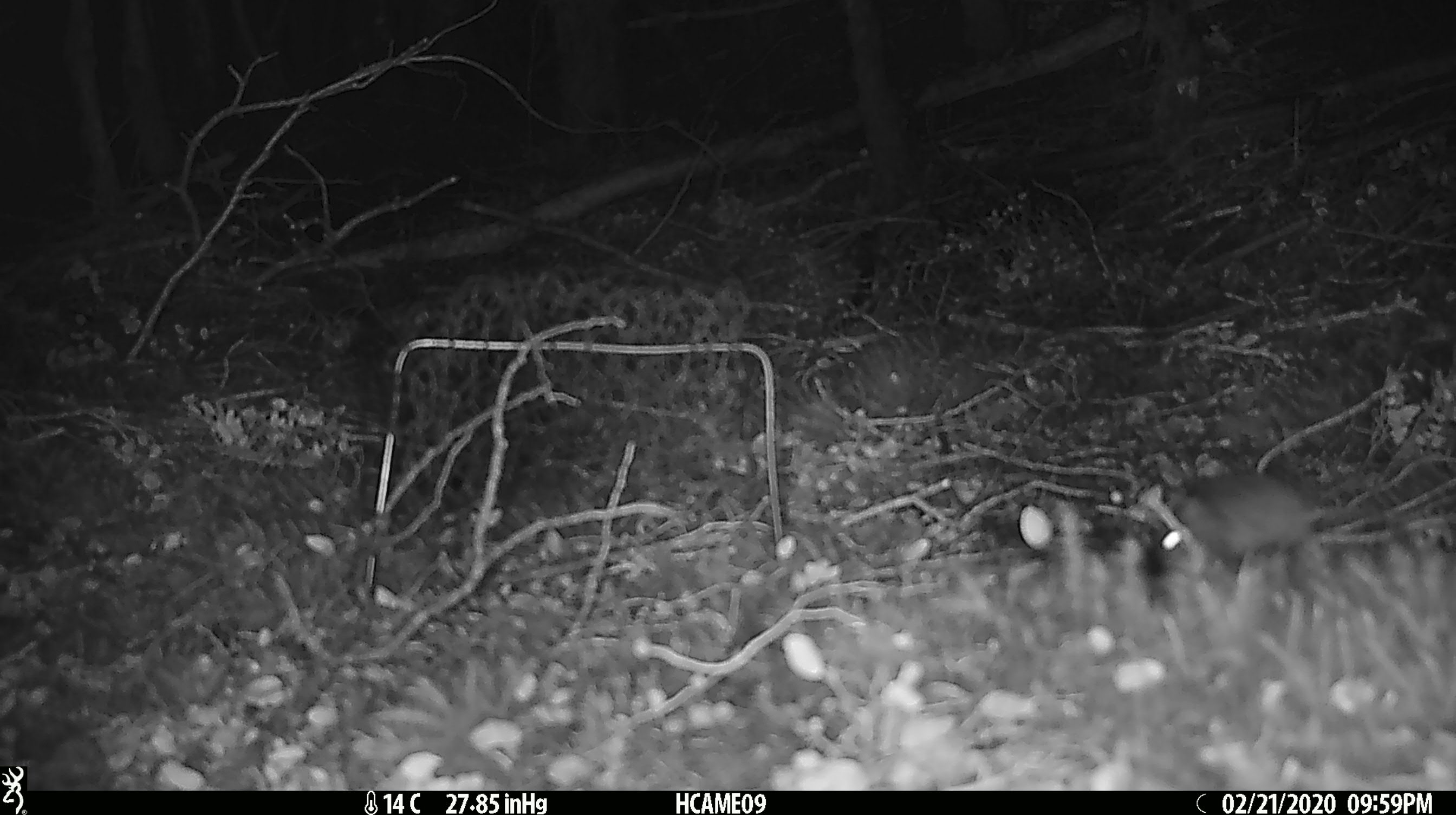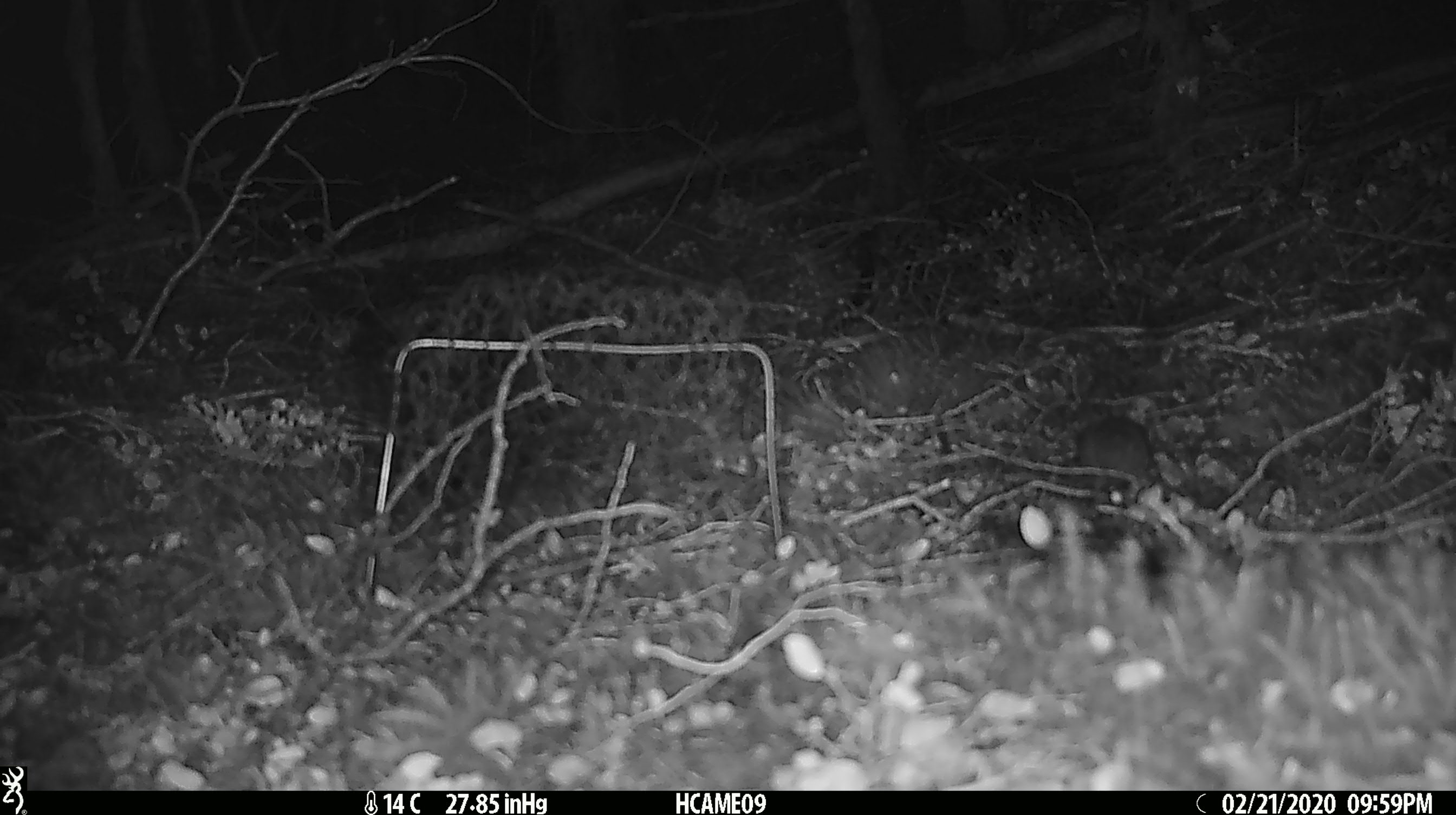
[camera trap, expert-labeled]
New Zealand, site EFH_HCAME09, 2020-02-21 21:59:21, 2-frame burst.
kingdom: Animalia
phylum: Chordata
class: Mammalia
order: Rodentia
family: Muridae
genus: Mus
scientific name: Mus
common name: mouse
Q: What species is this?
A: Mouse (Mus).